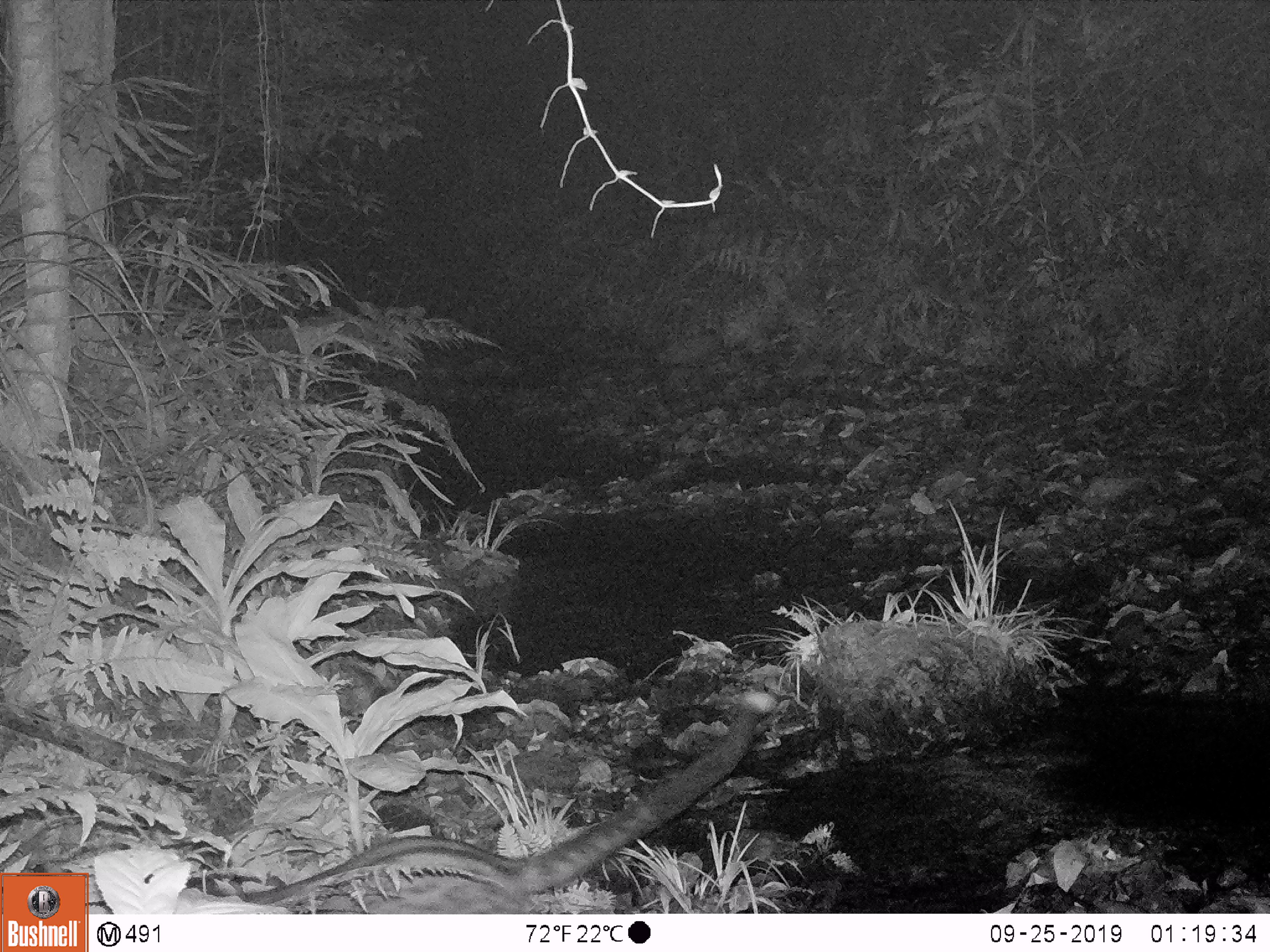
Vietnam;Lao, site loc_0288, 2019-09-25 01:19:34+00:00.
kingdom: Animalia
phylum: Chordata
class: Mammalia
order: Carnivora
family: Viverridae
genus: Paradoxurus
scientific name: Paradoxurus hermaphroditus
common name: common palm civet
Common palm civet (Paradoxurus hermaphroditus). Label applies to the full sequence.